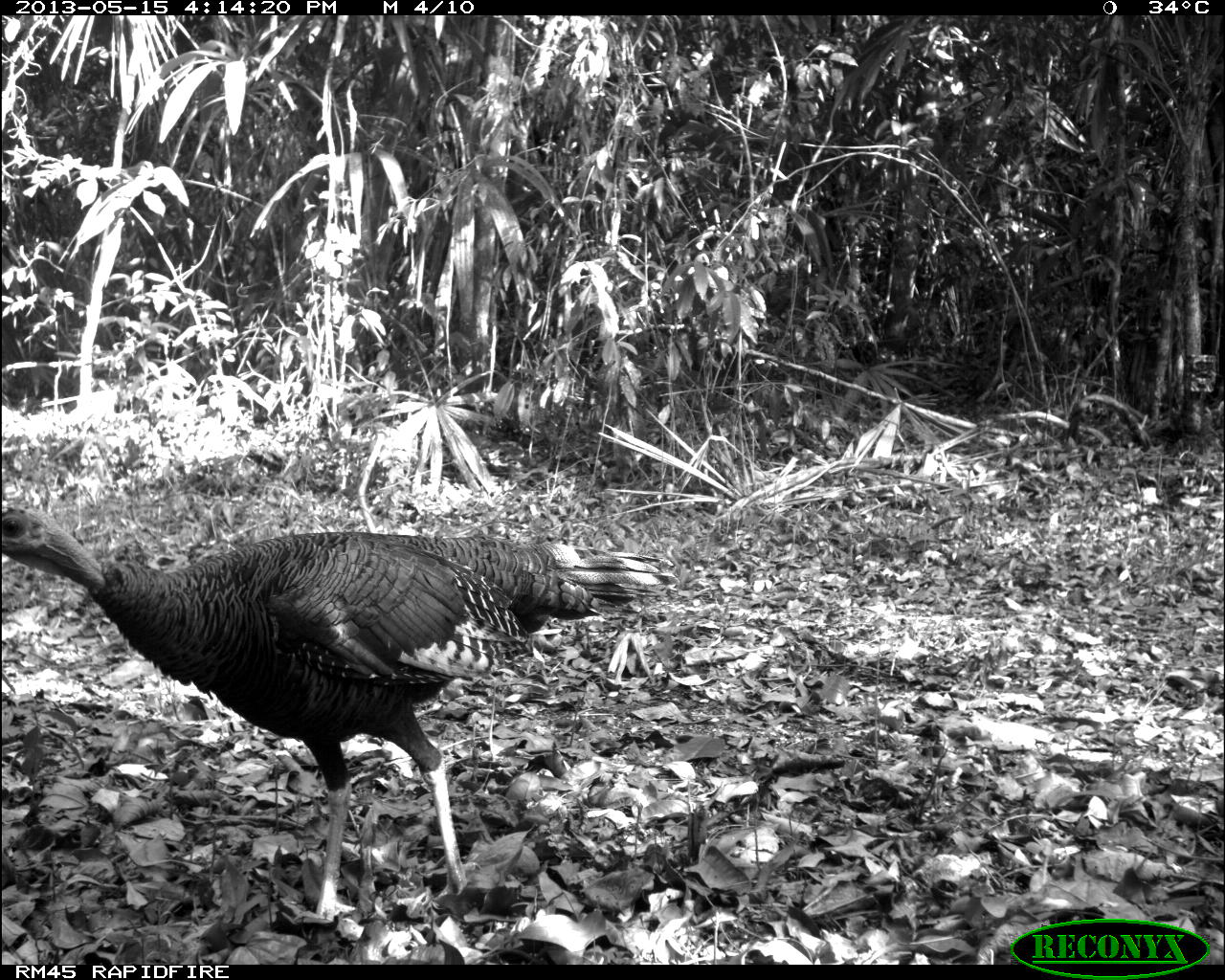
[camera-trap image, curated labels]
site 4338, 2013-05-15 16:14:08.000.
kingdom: Animalia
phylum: Chordata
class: Aves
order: Galliformes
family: Phasianidae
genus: Meleagris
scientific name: Meleagris ocellata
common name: ocellated turkey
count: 4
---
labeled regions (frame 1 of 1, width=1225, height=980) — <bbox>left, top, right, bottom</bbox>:
meleagris ocellata: <bbox>1, 500, 677, 912</bbox>